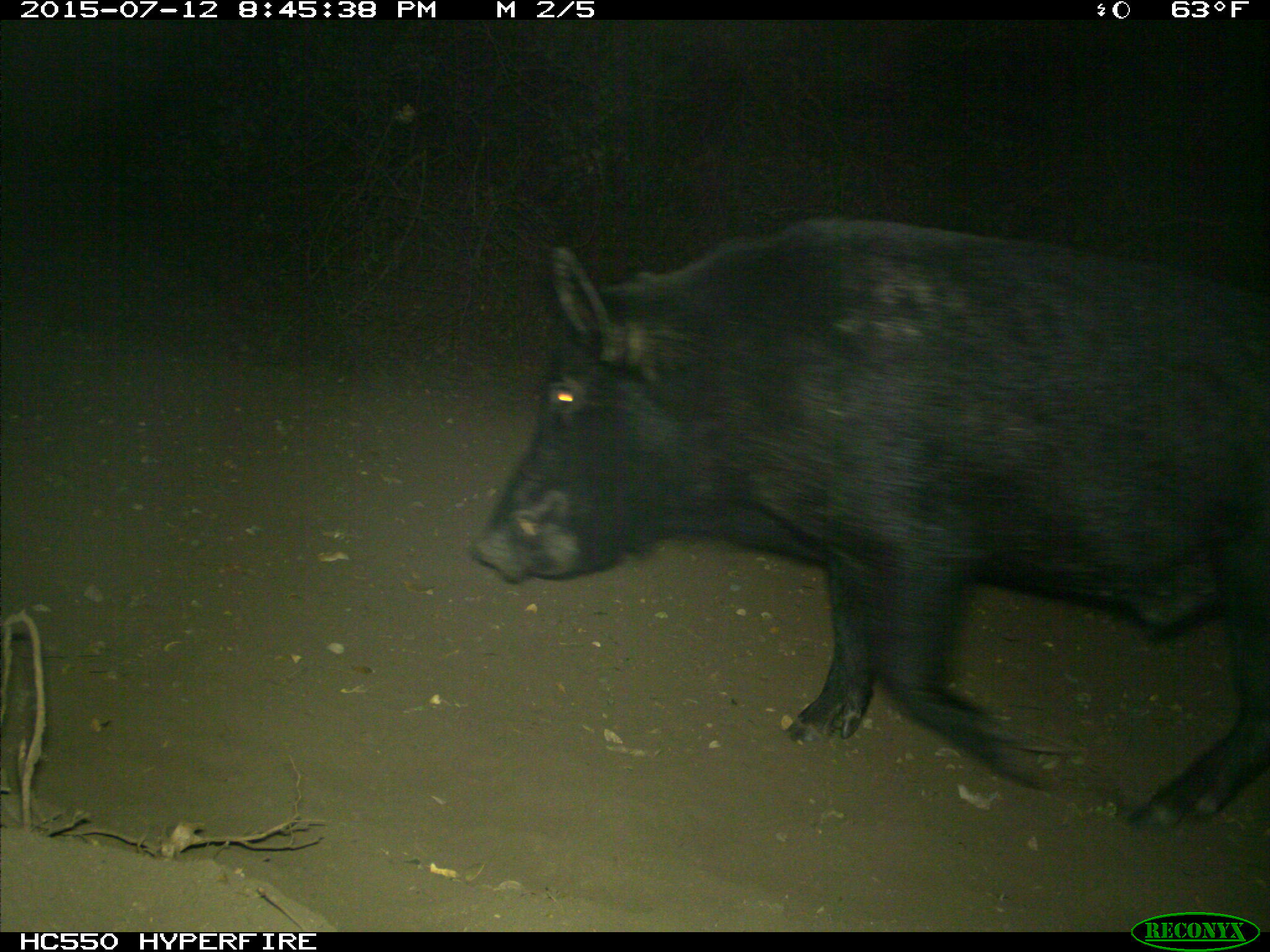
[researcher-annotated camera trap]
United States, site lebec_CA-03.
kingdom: Animalia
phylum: Chordata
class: Mammalia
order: Artiodactyla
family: Suidae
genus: Sus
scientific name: Sus scrofa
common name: wild boar